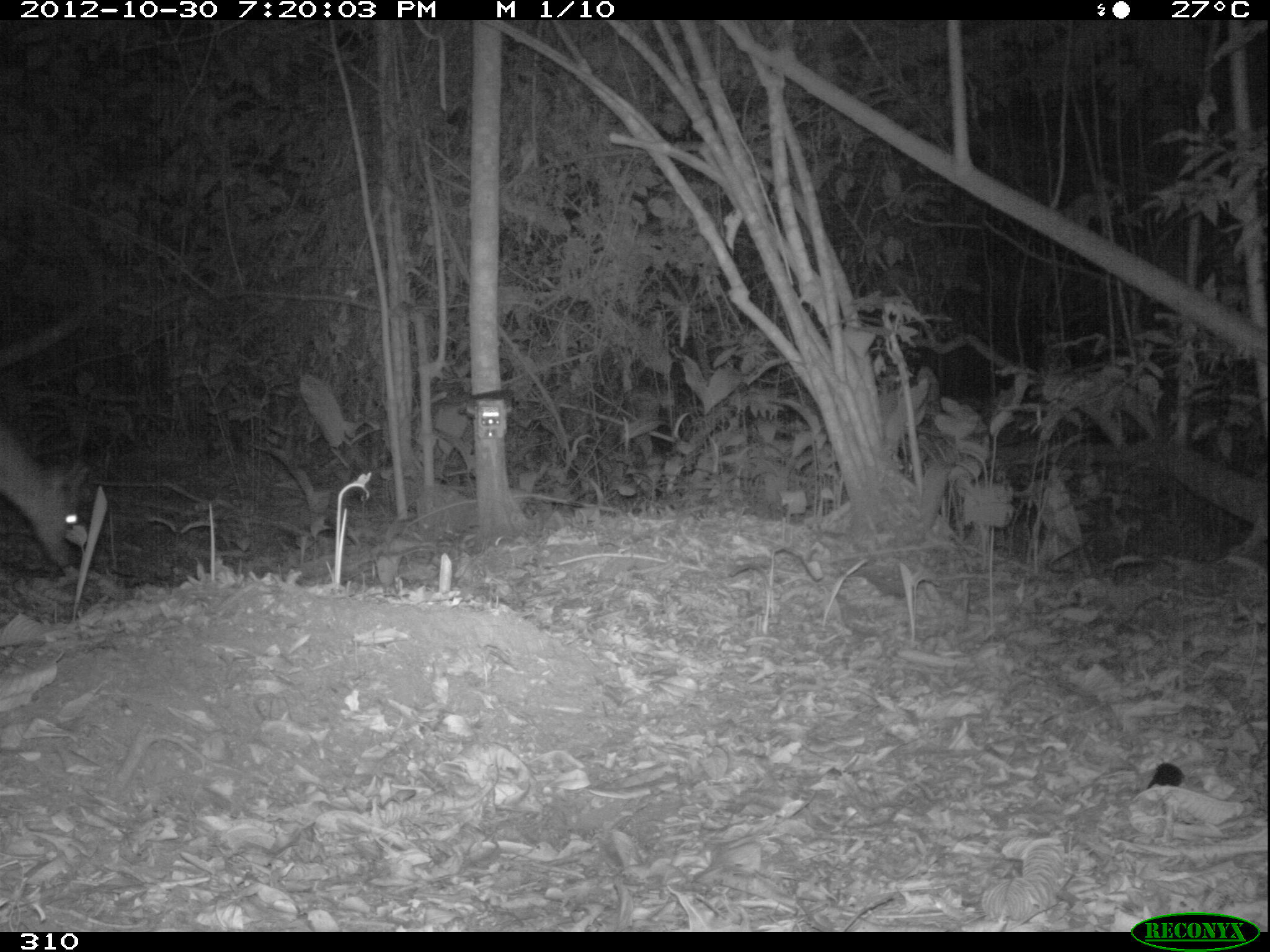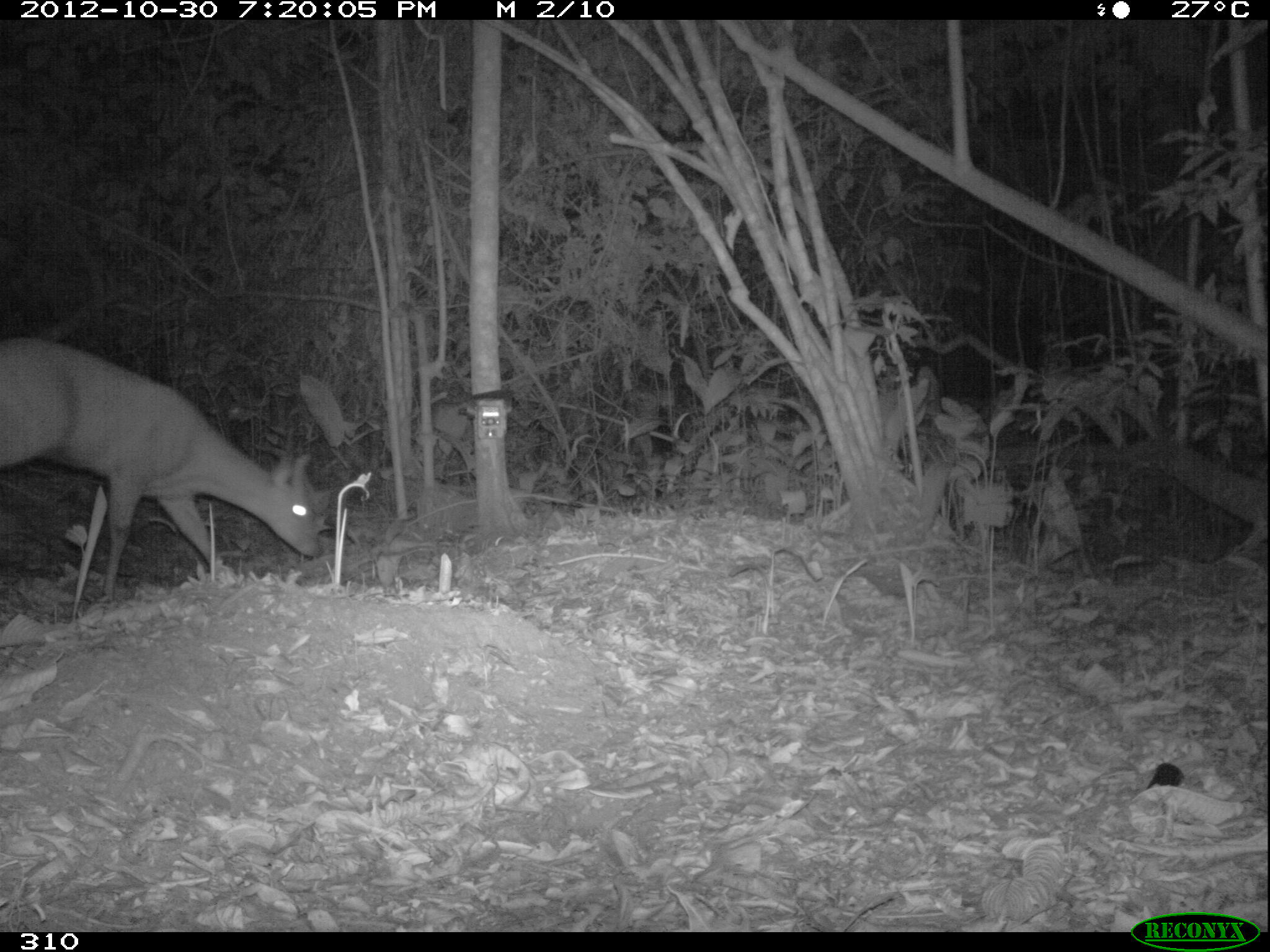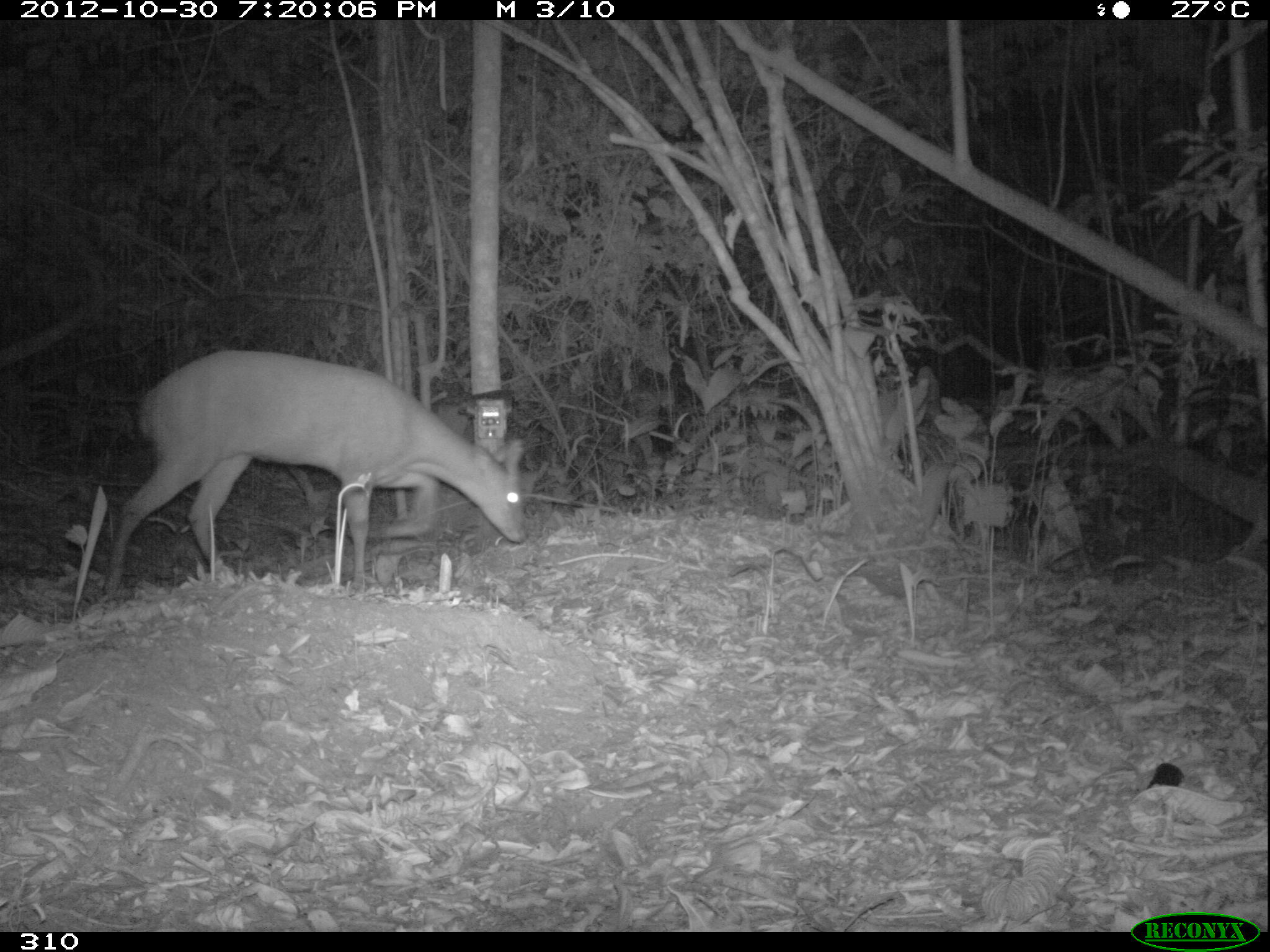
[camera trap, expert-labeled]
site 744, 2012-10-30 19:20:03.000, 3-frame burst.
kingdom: Animalia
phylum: Chordata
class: Mammalia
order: Artiodactyla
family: Cervidae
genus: Mazama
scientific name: Mazama americana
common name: red brocket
Mazama americana (red brocket).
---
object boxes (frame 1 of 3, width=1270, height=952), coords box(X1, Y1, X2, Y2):
mazama americana: box(0, 425, 87, 567)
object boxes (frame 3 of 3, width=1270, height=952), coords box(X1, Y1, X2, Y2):
mazama americana: box(106, 350, 523, 596)